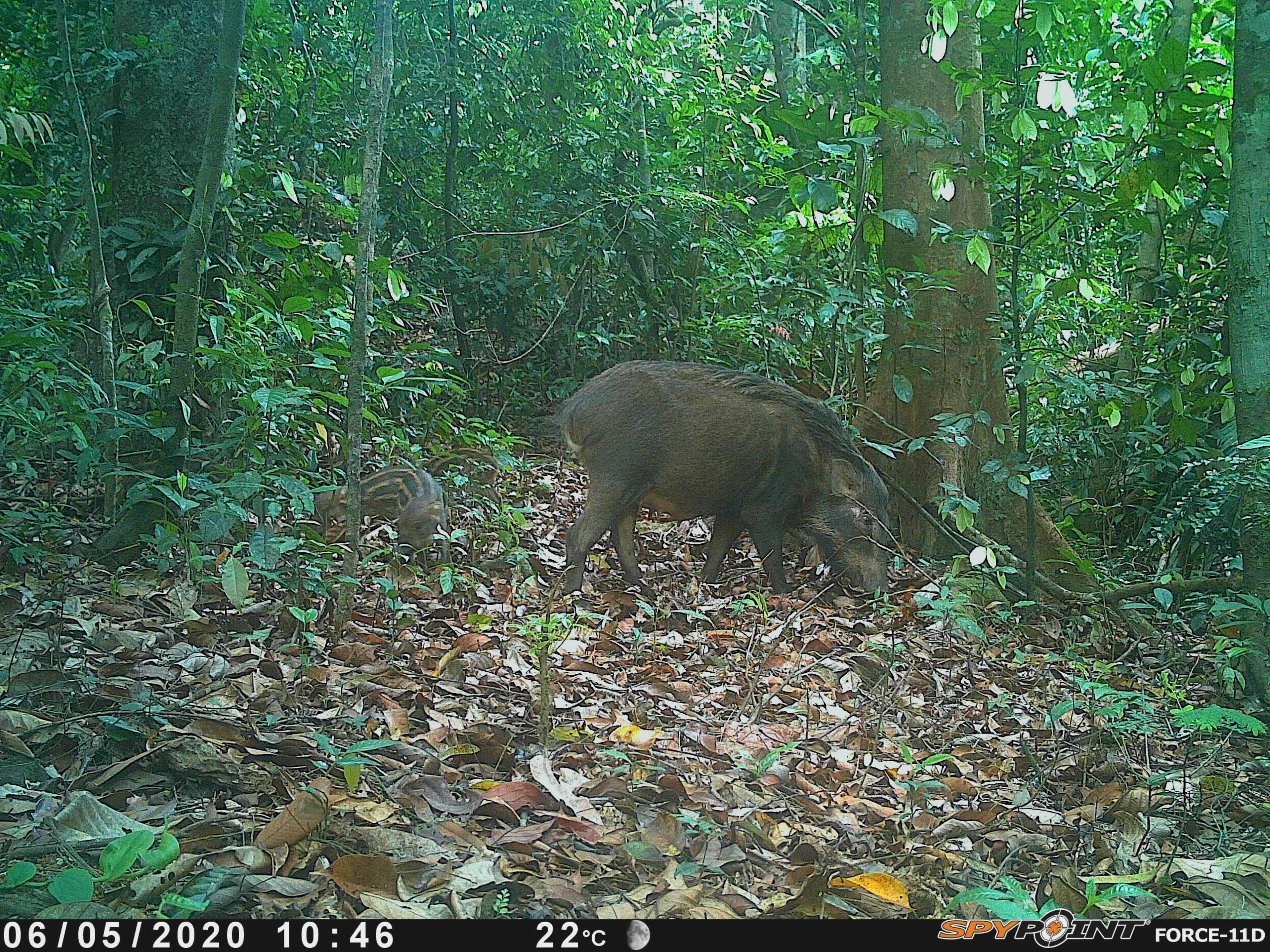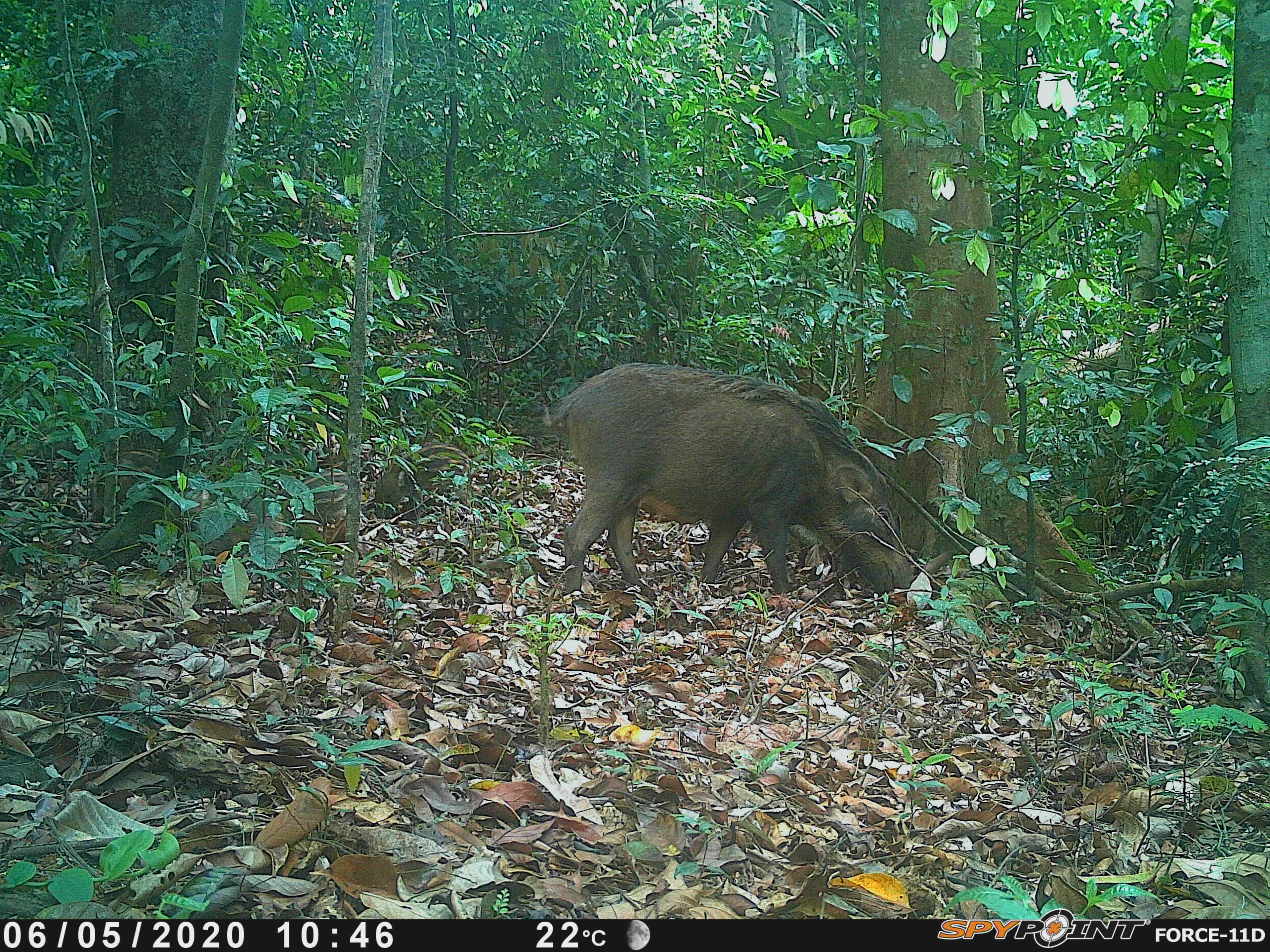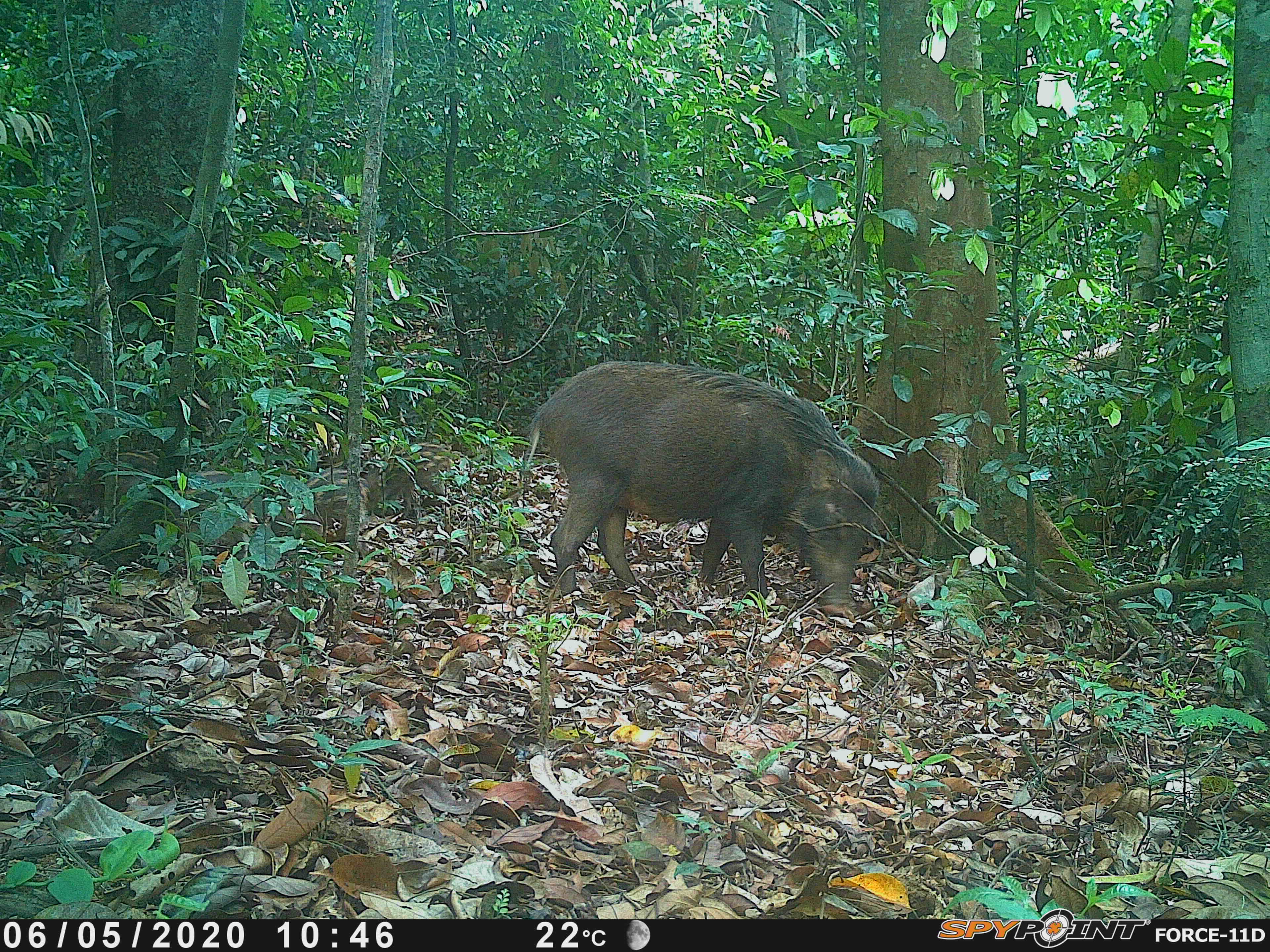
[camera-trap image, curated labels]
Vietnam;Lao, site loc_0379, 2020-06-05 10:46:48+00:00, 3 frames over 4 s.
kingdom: Animalia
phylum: Chordata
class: Mammalia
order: Artiodactyla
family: Suidae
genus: Sus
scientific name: Sus scrofa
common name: eurasian wild pig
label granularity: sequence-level